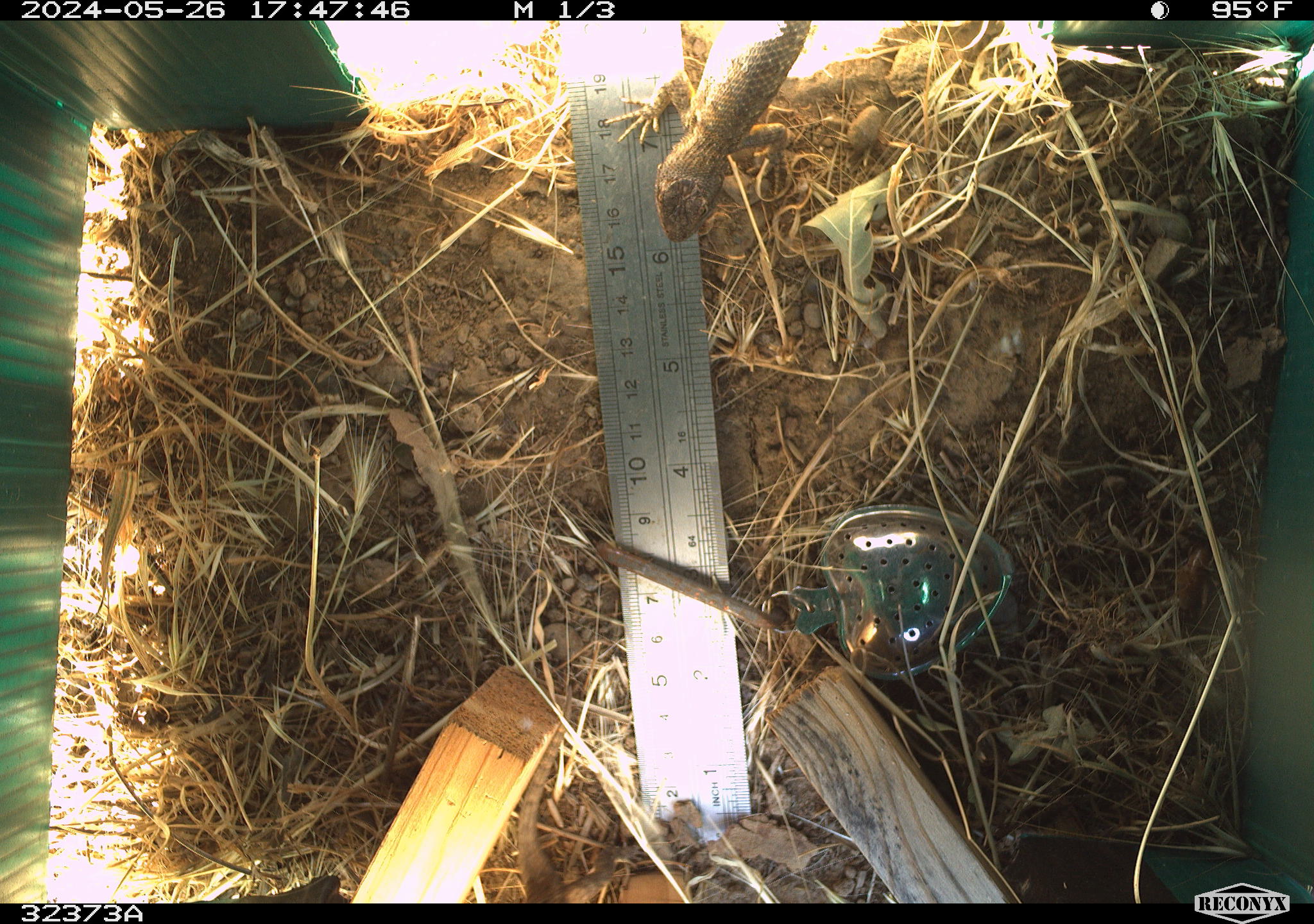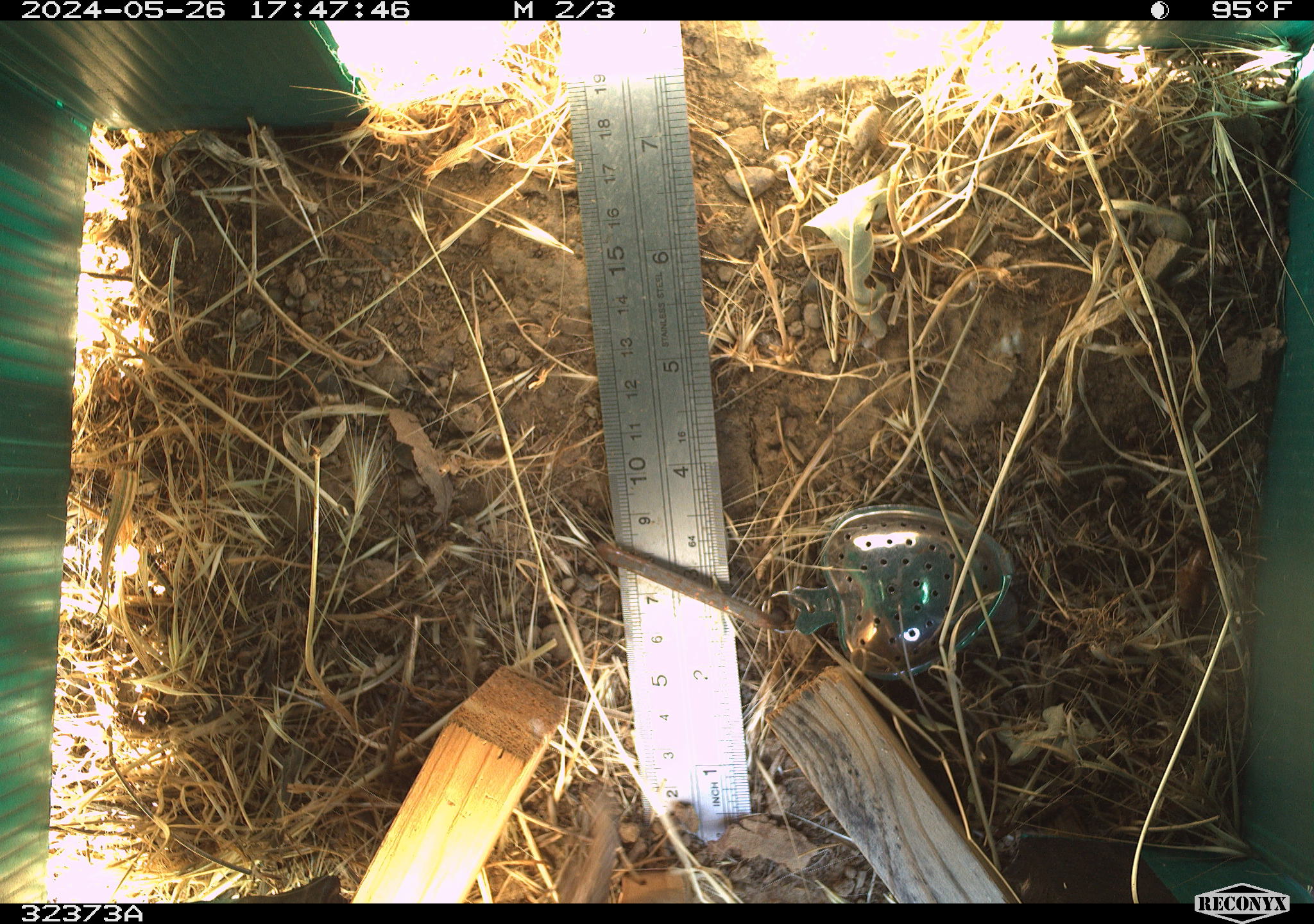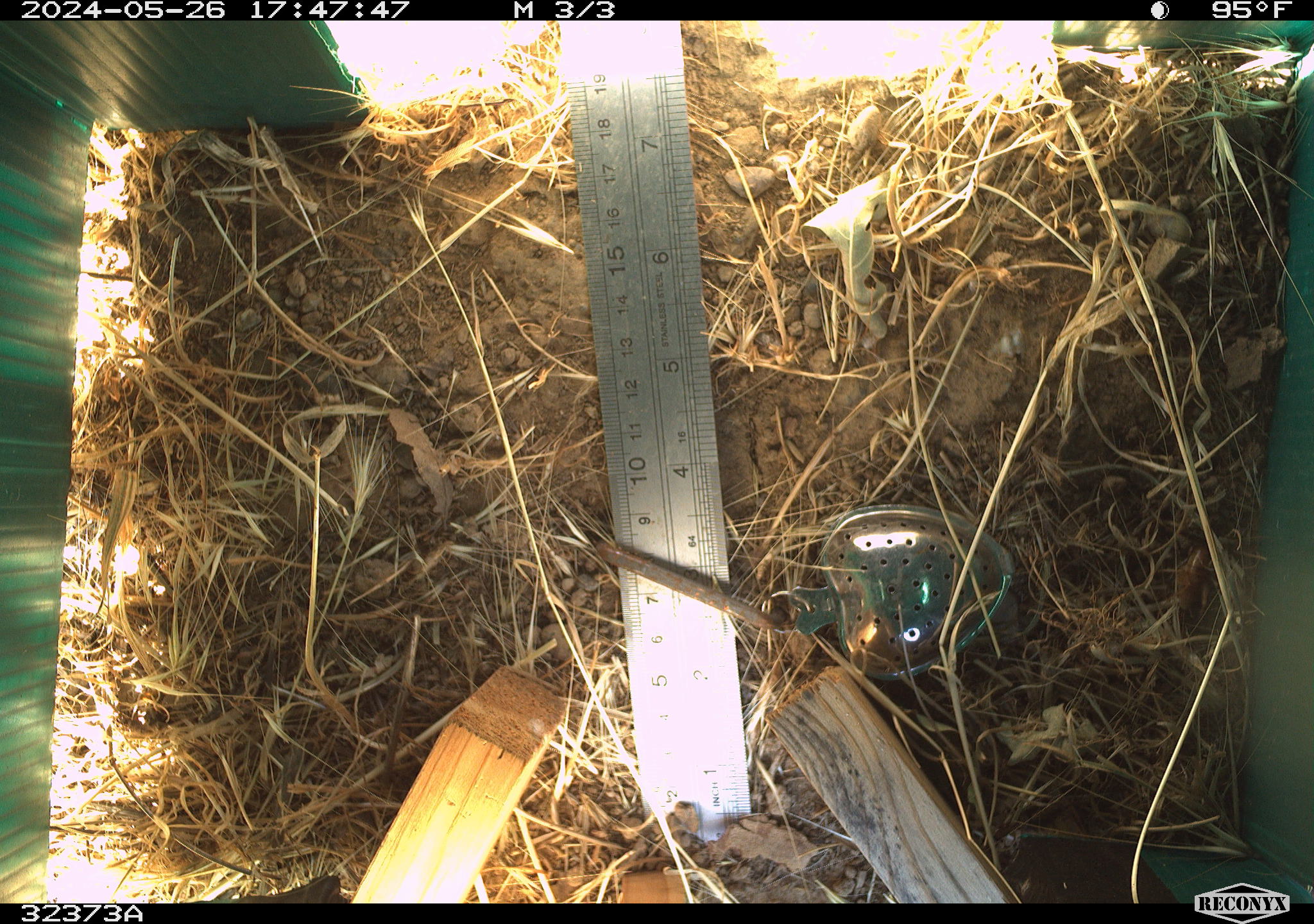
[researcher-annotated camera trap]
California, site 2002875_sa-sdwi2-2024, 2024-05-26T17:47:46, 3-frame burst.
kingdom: Animalia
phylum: Chordata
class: Reptilia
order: Squamata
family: Phrynosomatidae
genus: Sceloporus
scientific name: Sceloporus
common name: spiny lizards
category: sceloporus species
Sceloporus species (spiny lizards) (Sceloporus).